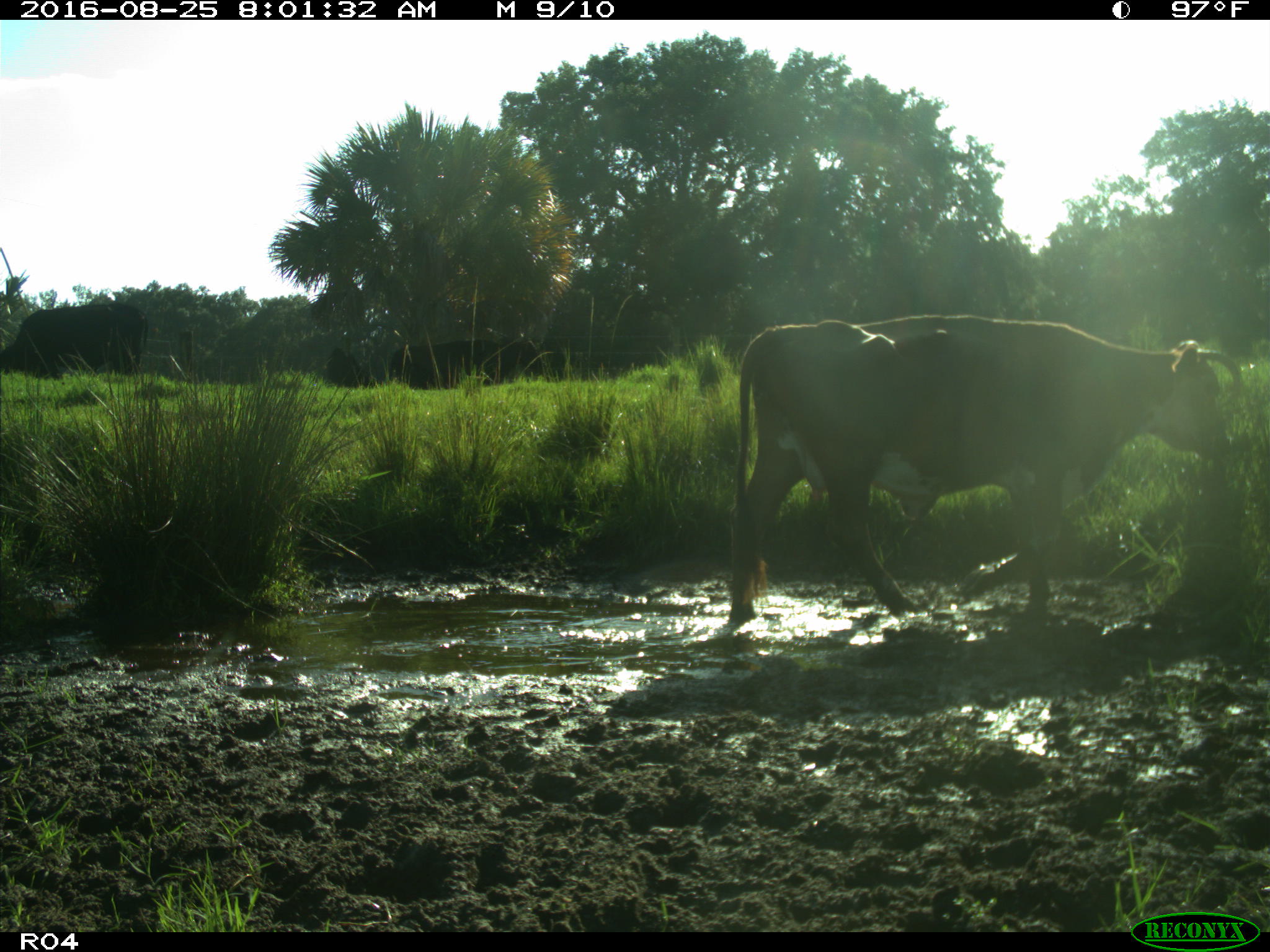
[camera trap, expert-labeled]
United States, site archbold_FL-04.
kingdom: Animalia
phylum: Chordata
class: Mammalia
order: Artiodactyla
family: Bovidae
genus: Bos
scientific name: Bos taurus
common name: domestic cow